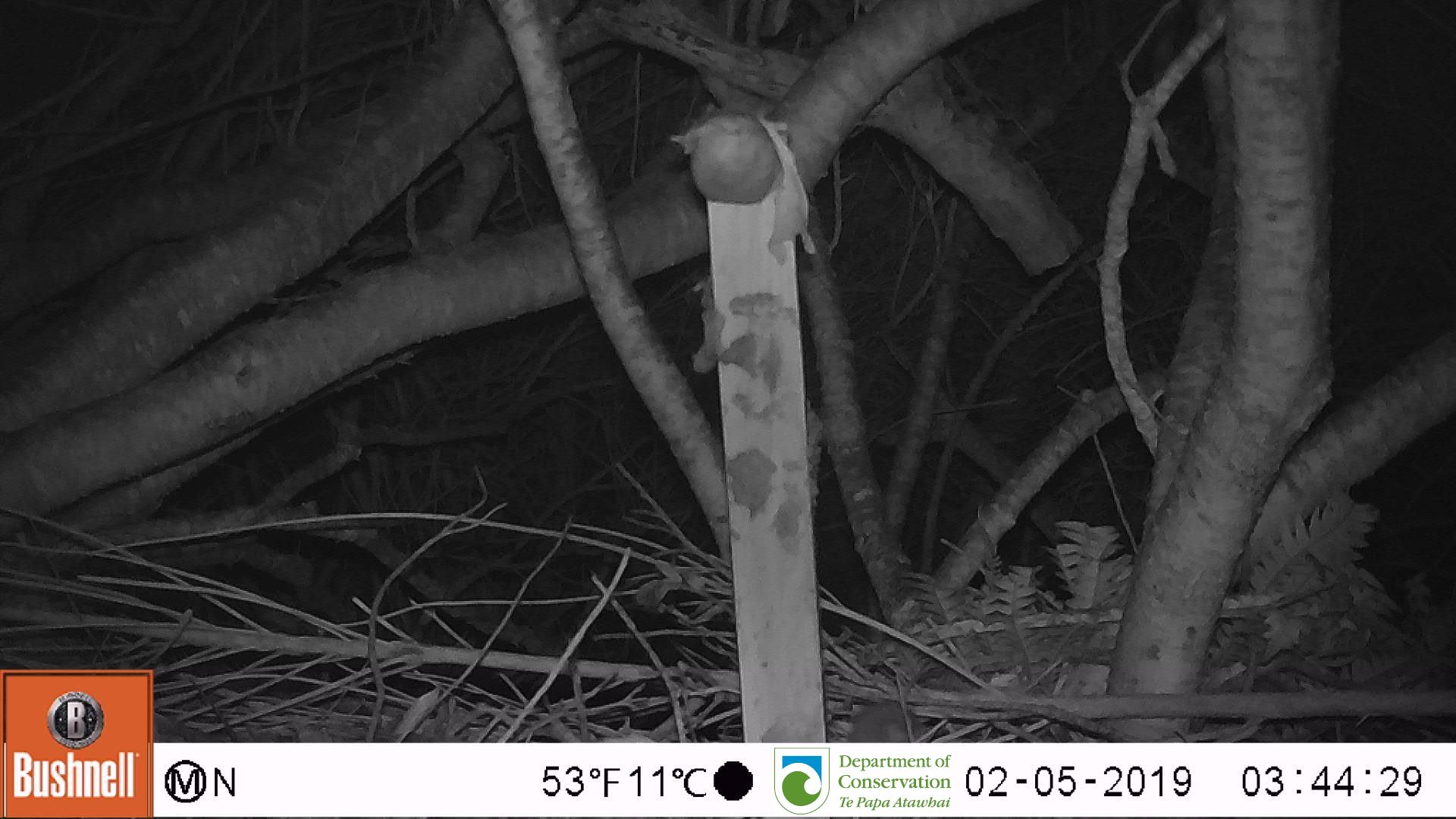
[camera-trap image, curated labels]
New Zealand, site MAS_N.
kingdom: Animalia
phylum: Chordata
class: Mammalia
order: Rodentia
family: Muridae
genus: Mus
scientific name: Mus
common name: mouse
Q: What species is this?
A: Mouse (Mus).